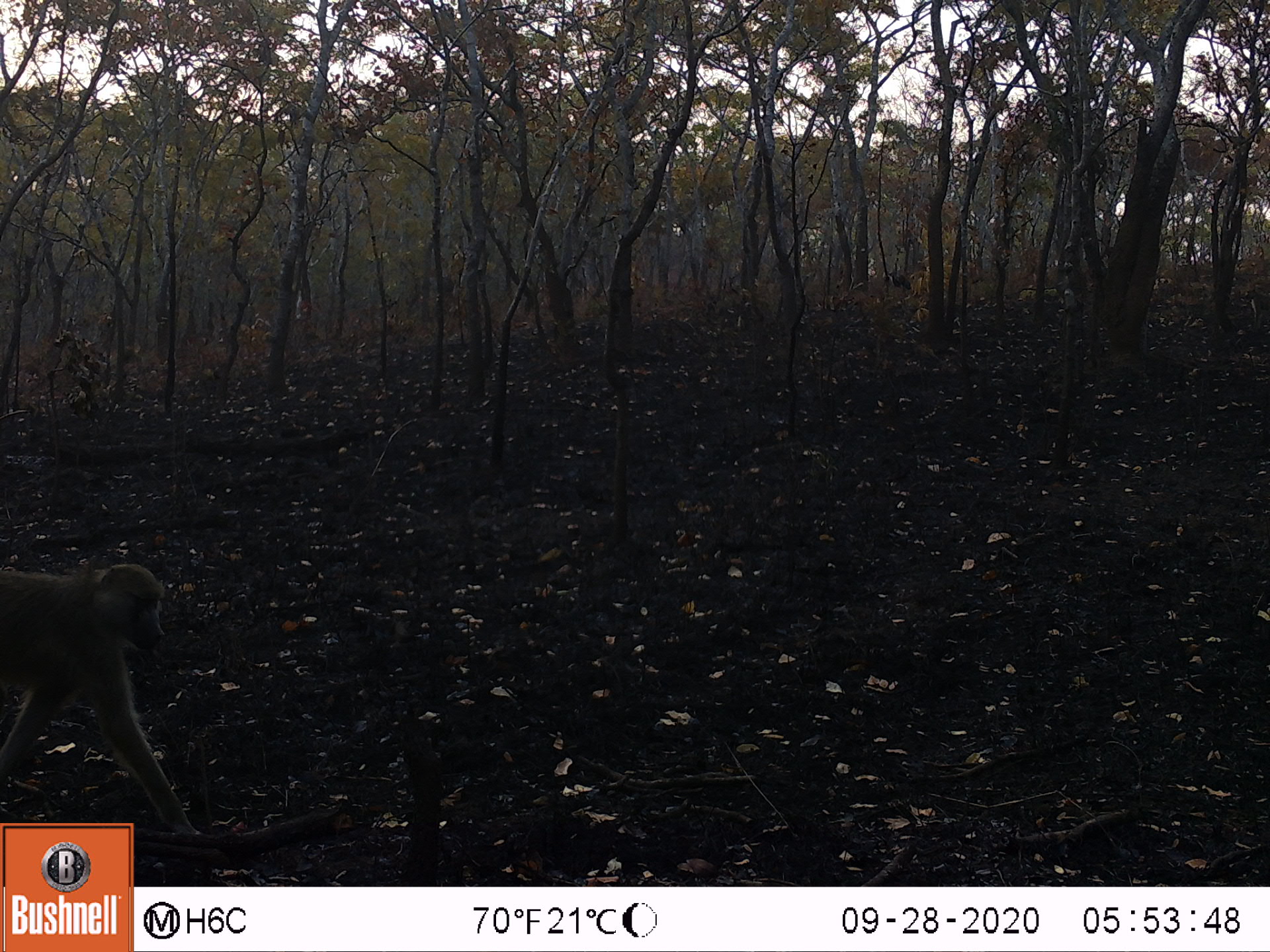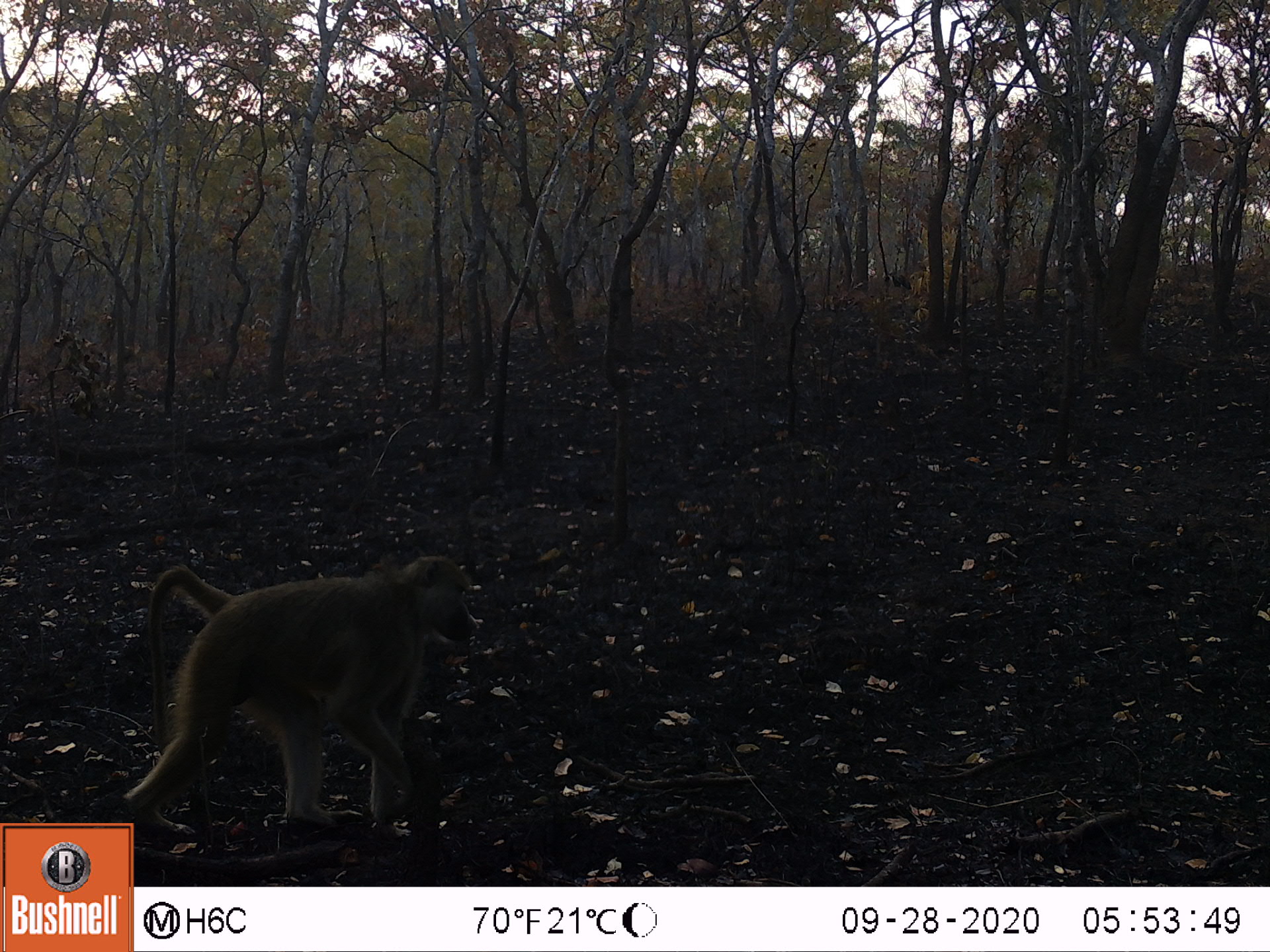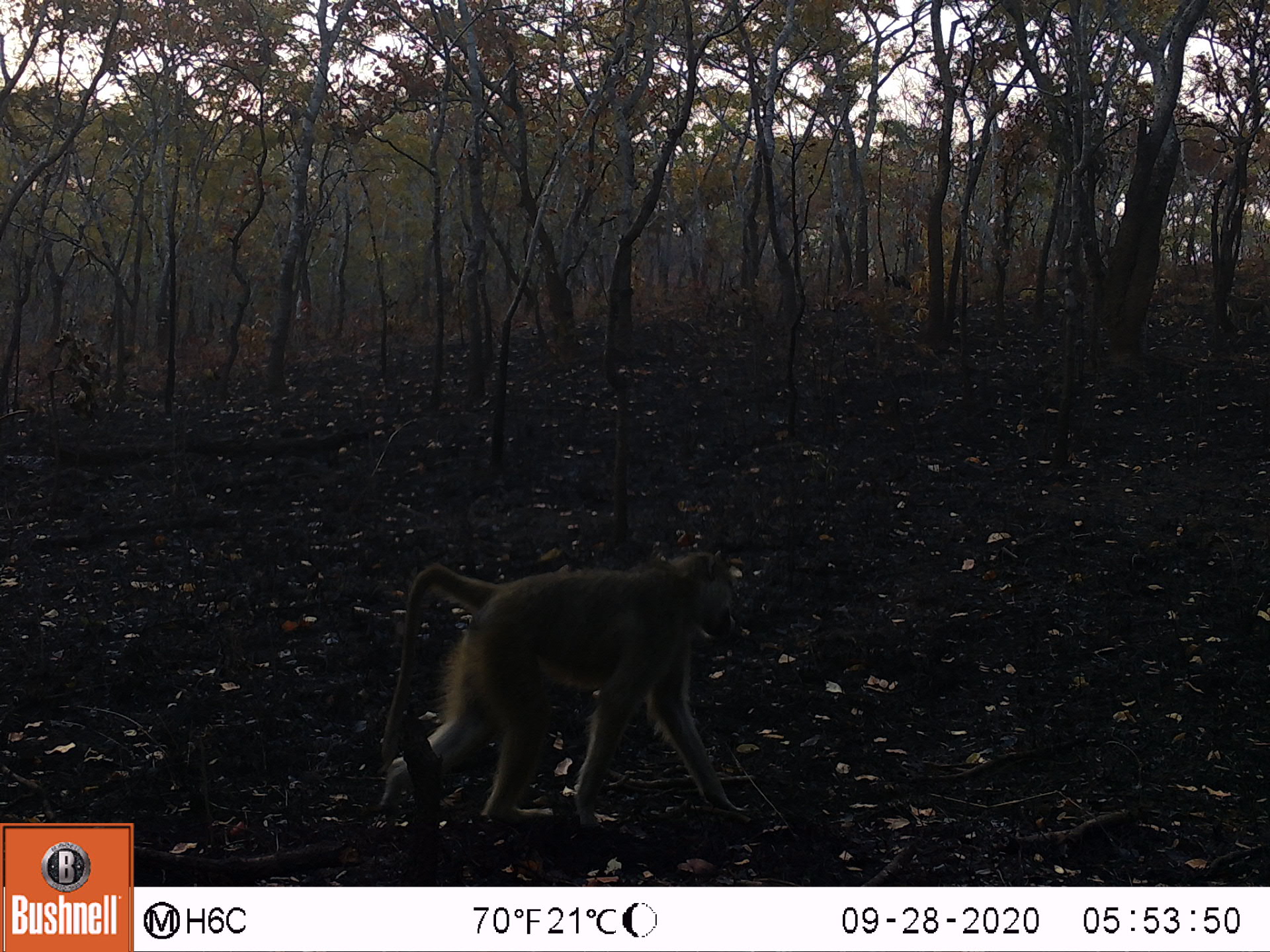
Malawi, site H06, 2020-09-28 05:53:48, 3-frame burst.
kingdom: Animalia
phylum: Chordata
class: Mammalia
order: Primates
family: Cercopithecidae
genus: Papio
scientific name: Papio cynocephalus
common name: yellow baboon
Yellow baboon (Papio cynocephalus), count 1.